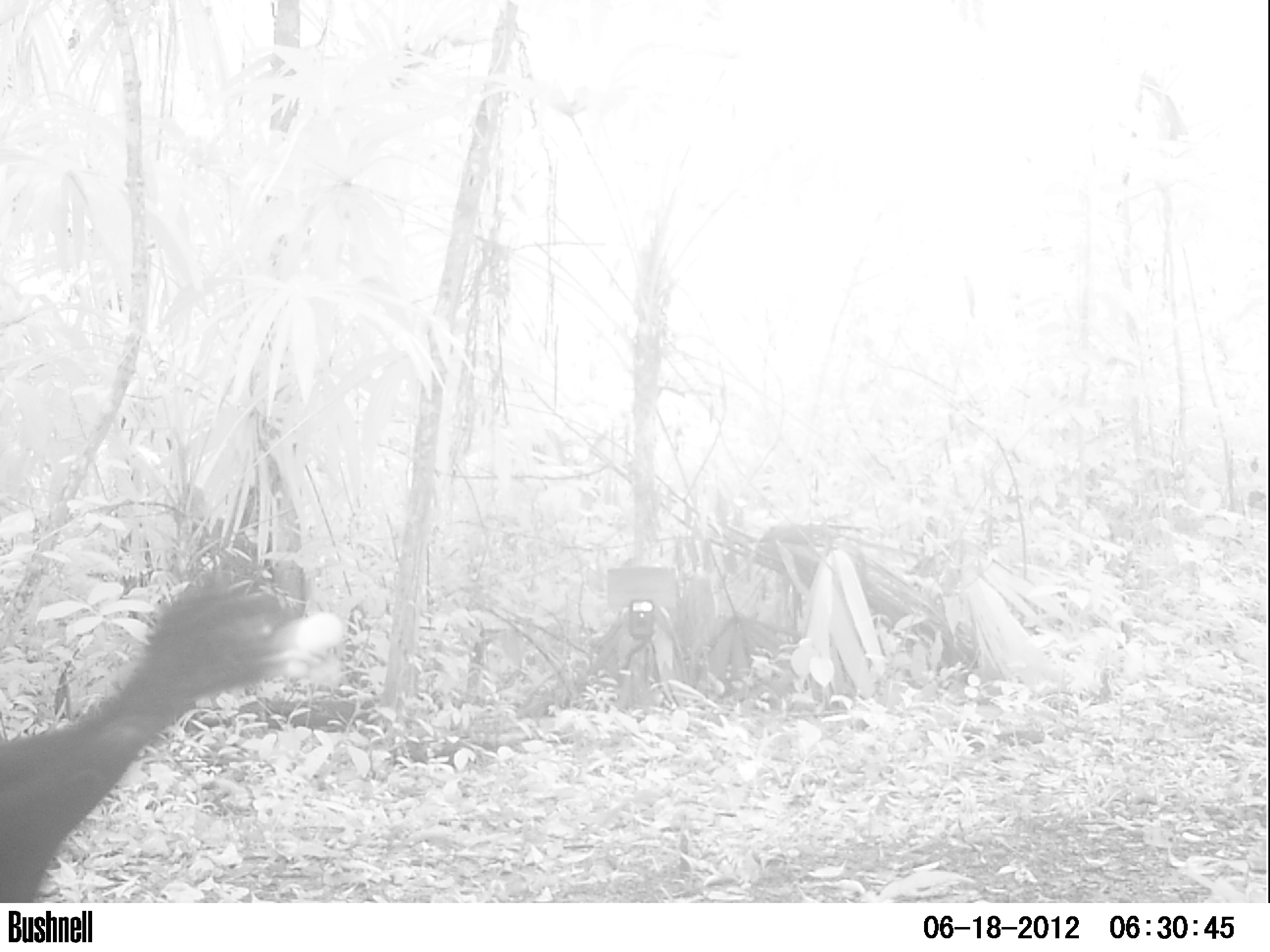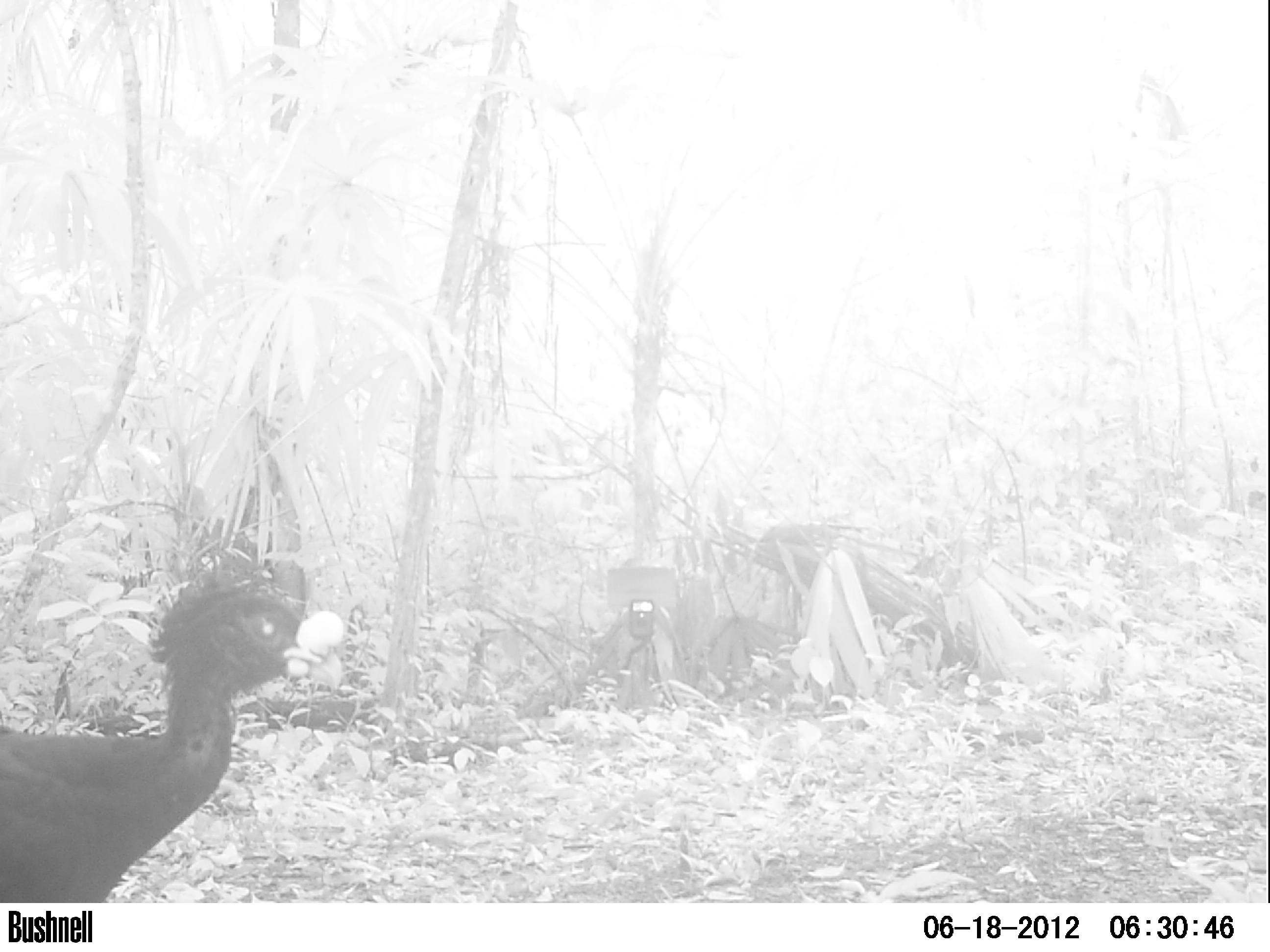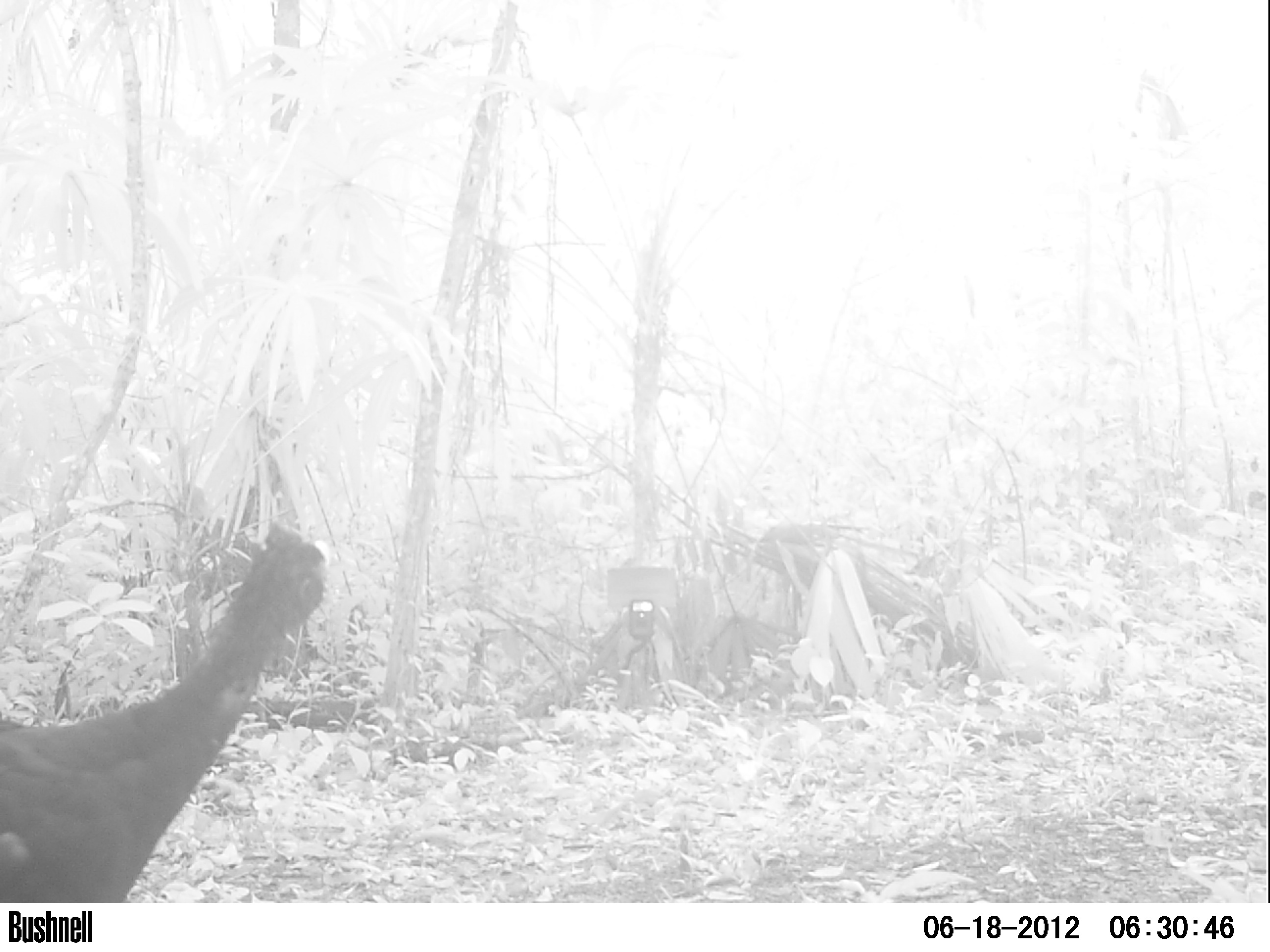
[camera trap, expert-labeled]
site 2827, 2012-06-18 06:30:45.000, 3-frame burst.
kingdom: Animalia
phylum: Chordata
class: Aves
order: Galliformes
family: Cracidae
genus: Crax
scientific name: Crax rubra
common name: great curassow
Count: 1.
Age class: adult.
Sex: male.